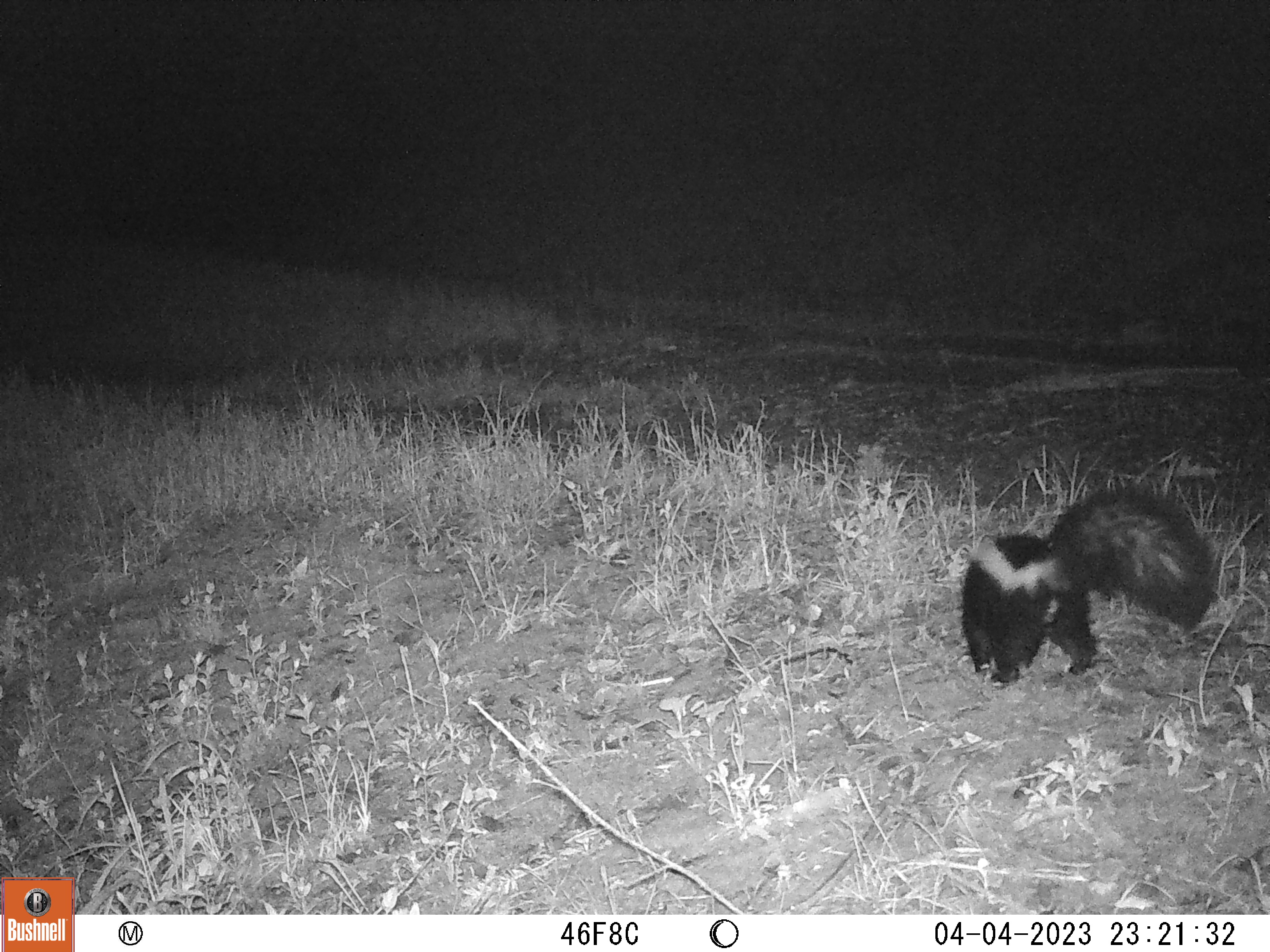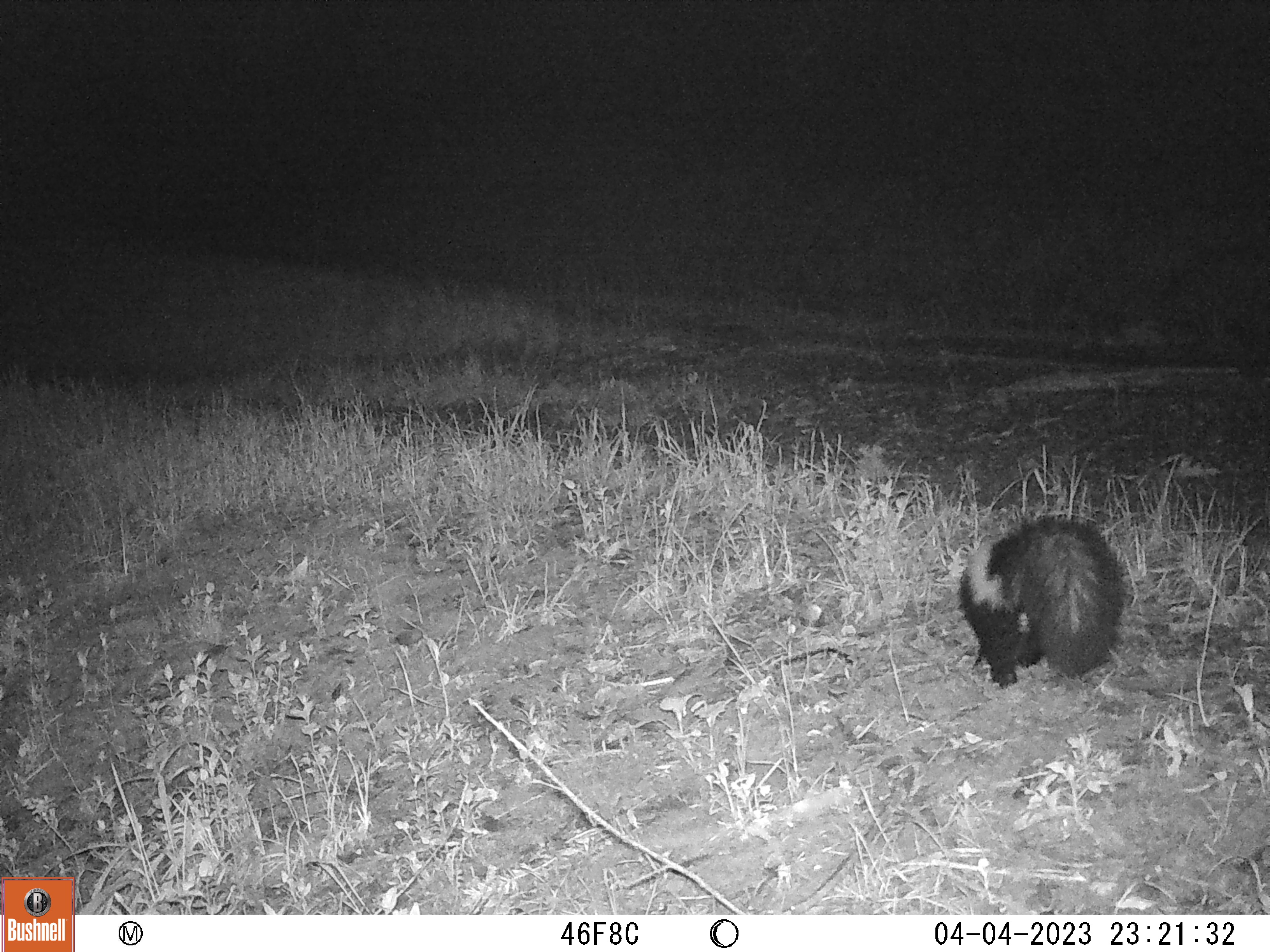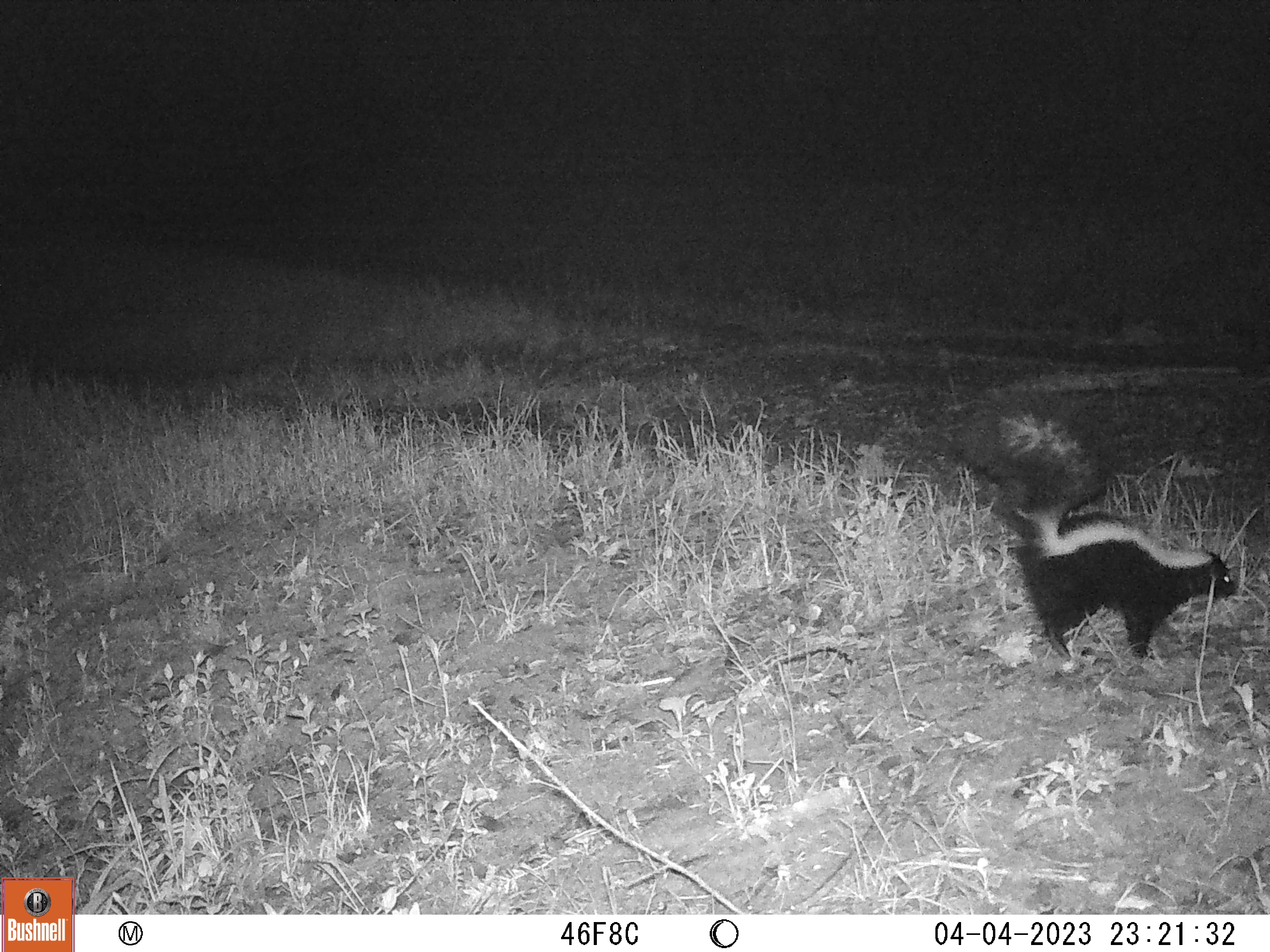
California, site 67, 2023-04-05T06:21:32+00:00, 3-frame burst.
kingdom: Animalia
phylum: Chordata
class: Mammalia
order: Carnivora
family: Mephitidae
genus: Mephitis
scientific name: Mephitis mephitis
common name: striped skunk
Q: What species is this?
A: Striped skunk (Mephitis mephitis).